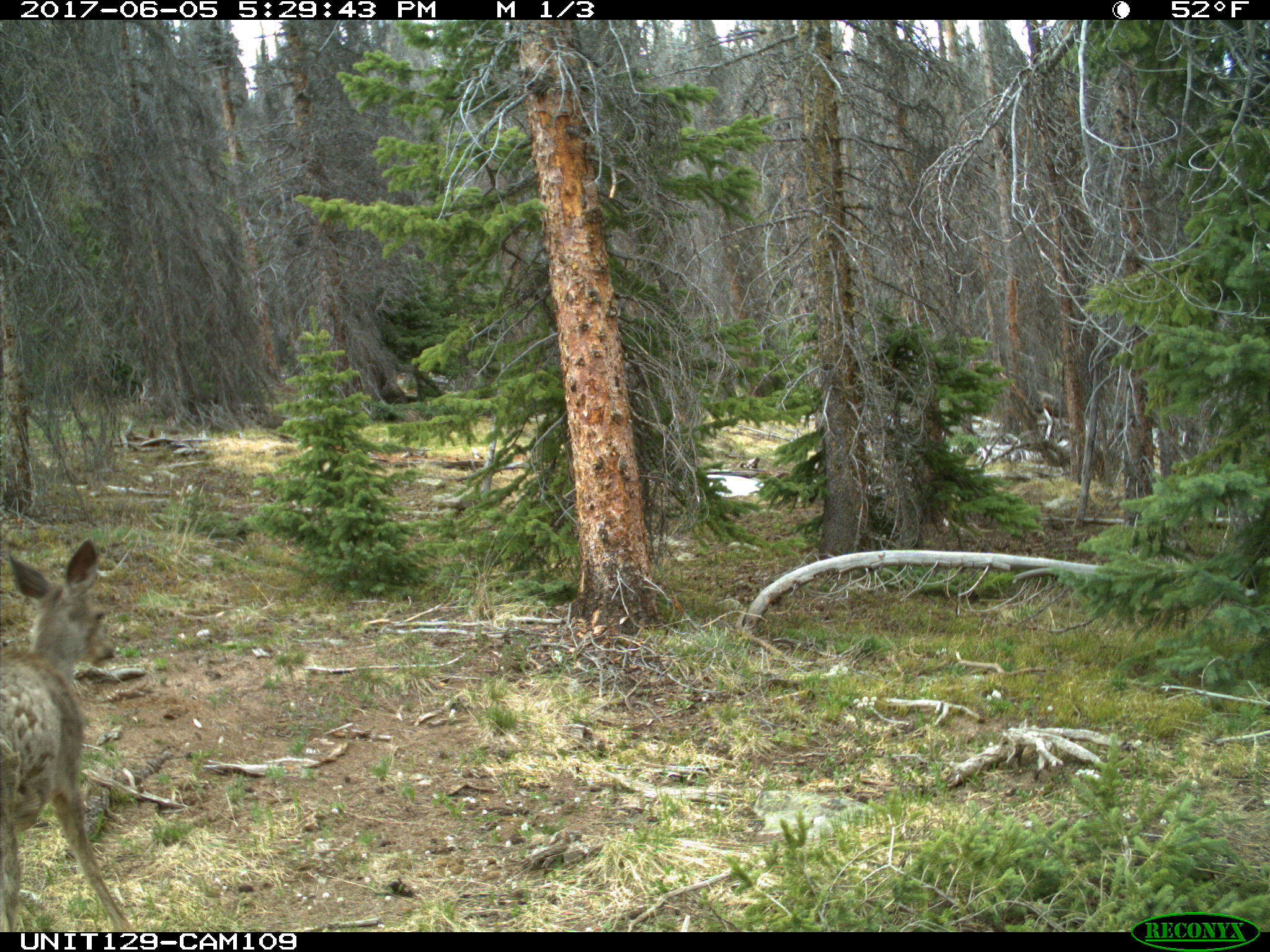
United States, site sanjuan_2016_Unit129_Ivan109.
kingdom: Animalia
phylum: Chordata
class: Mammalia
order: Artiodactyla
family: Cervidae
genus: Odocoileus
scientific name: Odocoileus hemionus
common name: mule deer